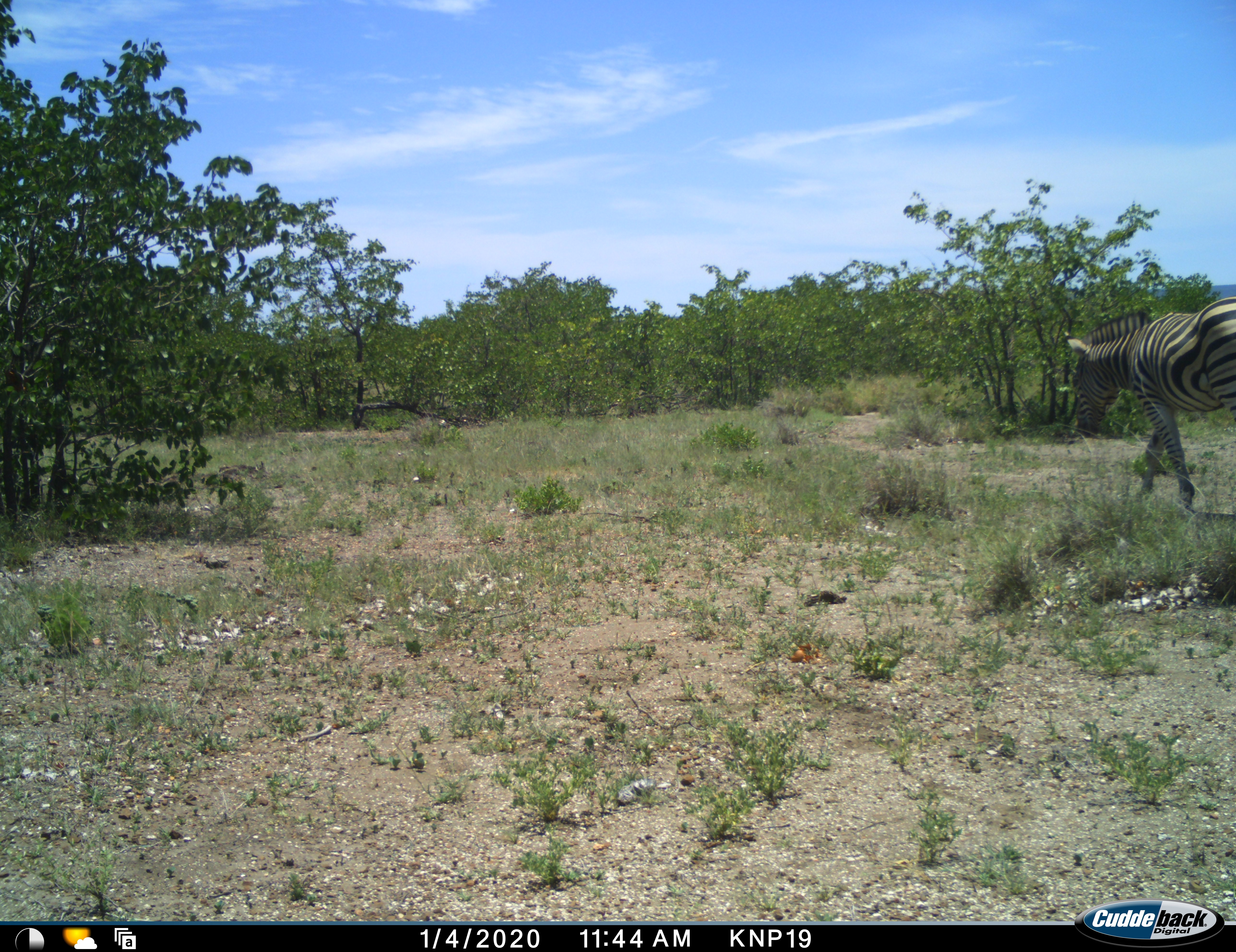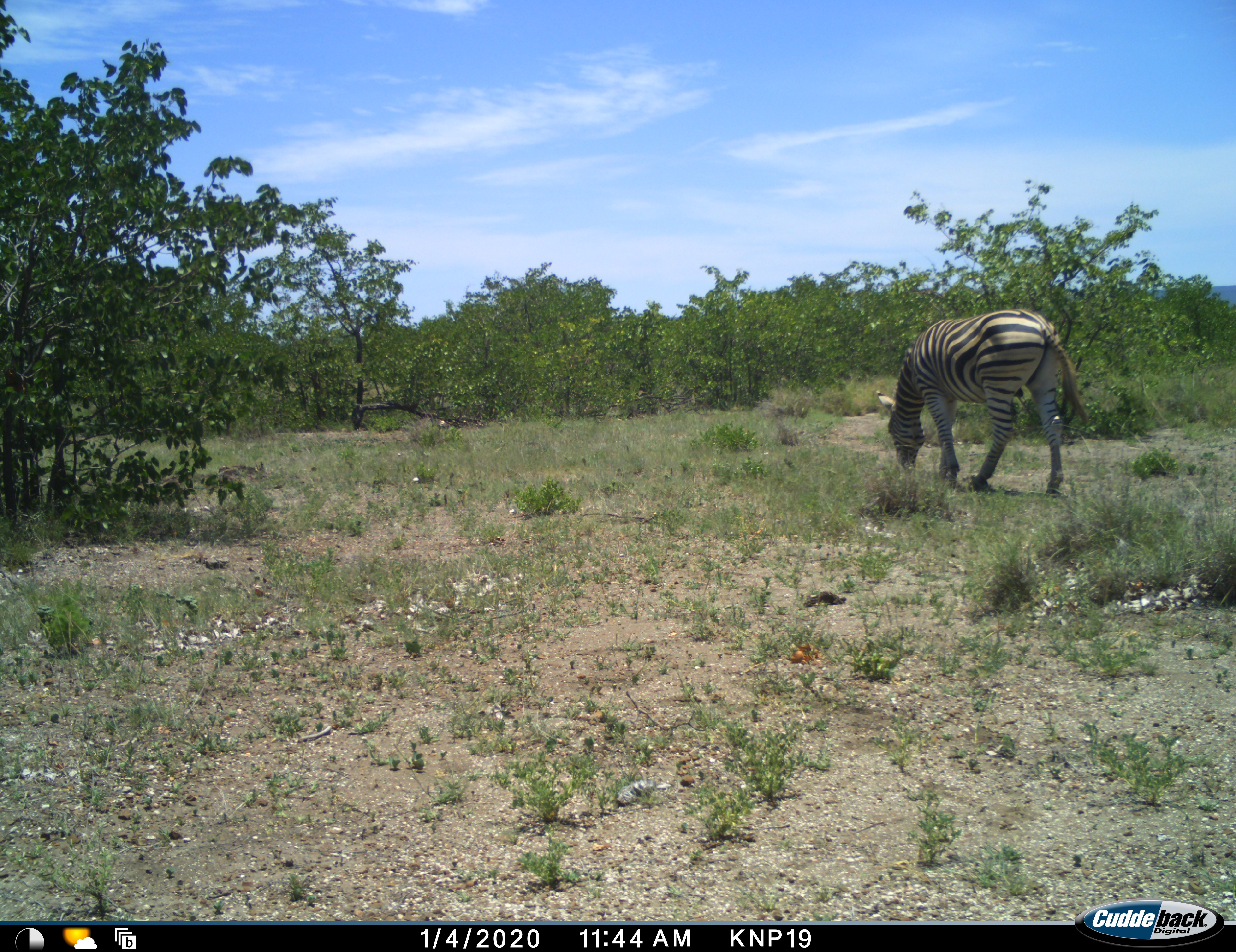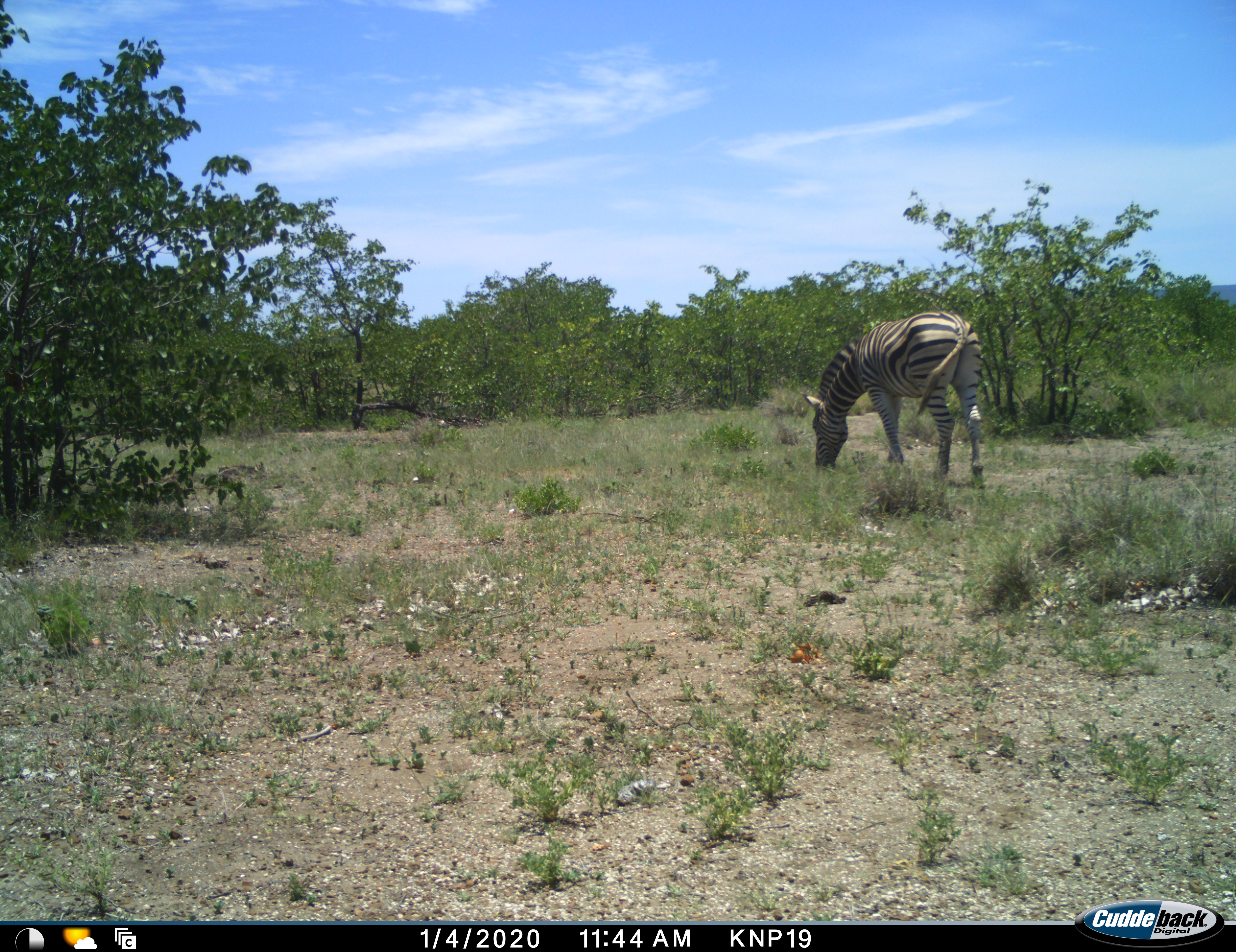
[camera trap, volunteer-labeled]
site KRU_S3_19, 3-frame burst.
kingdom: Animalia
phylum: Chordata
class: Mammalia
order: Perissodactyla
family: Equidae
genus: Equus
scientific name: Equus quagga burchellii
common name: burchell's zebra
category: zebraburchells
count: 1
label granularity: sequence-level